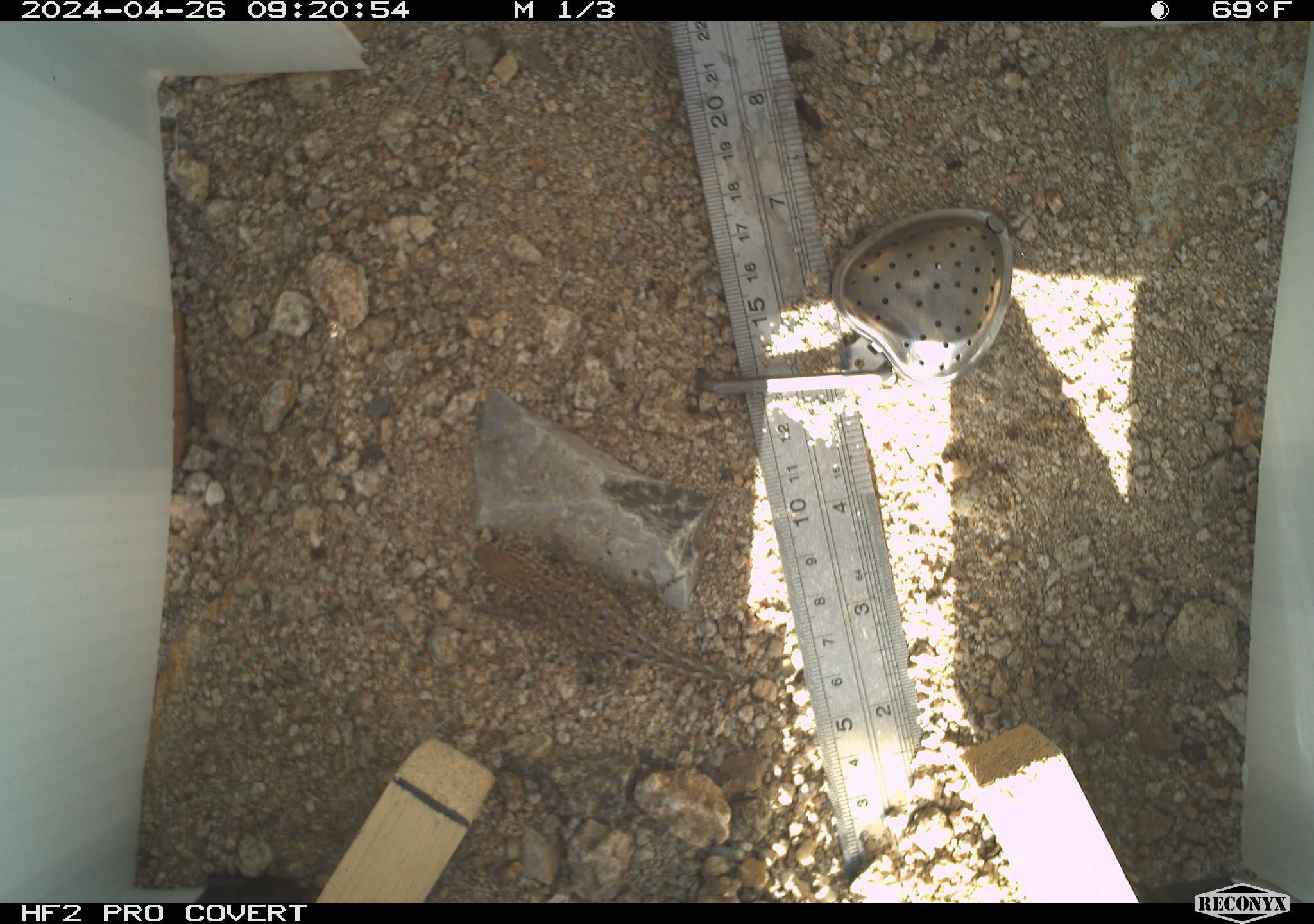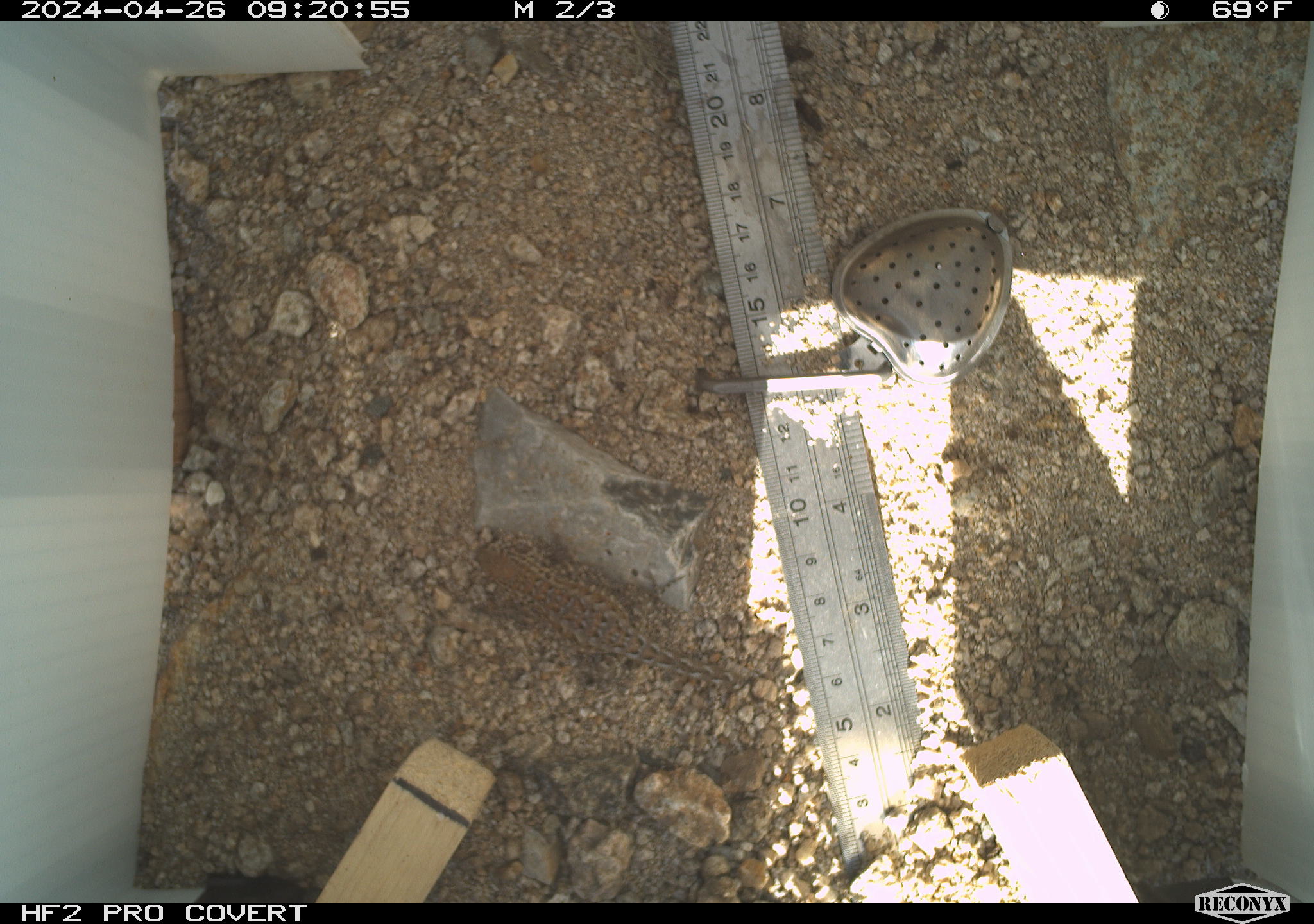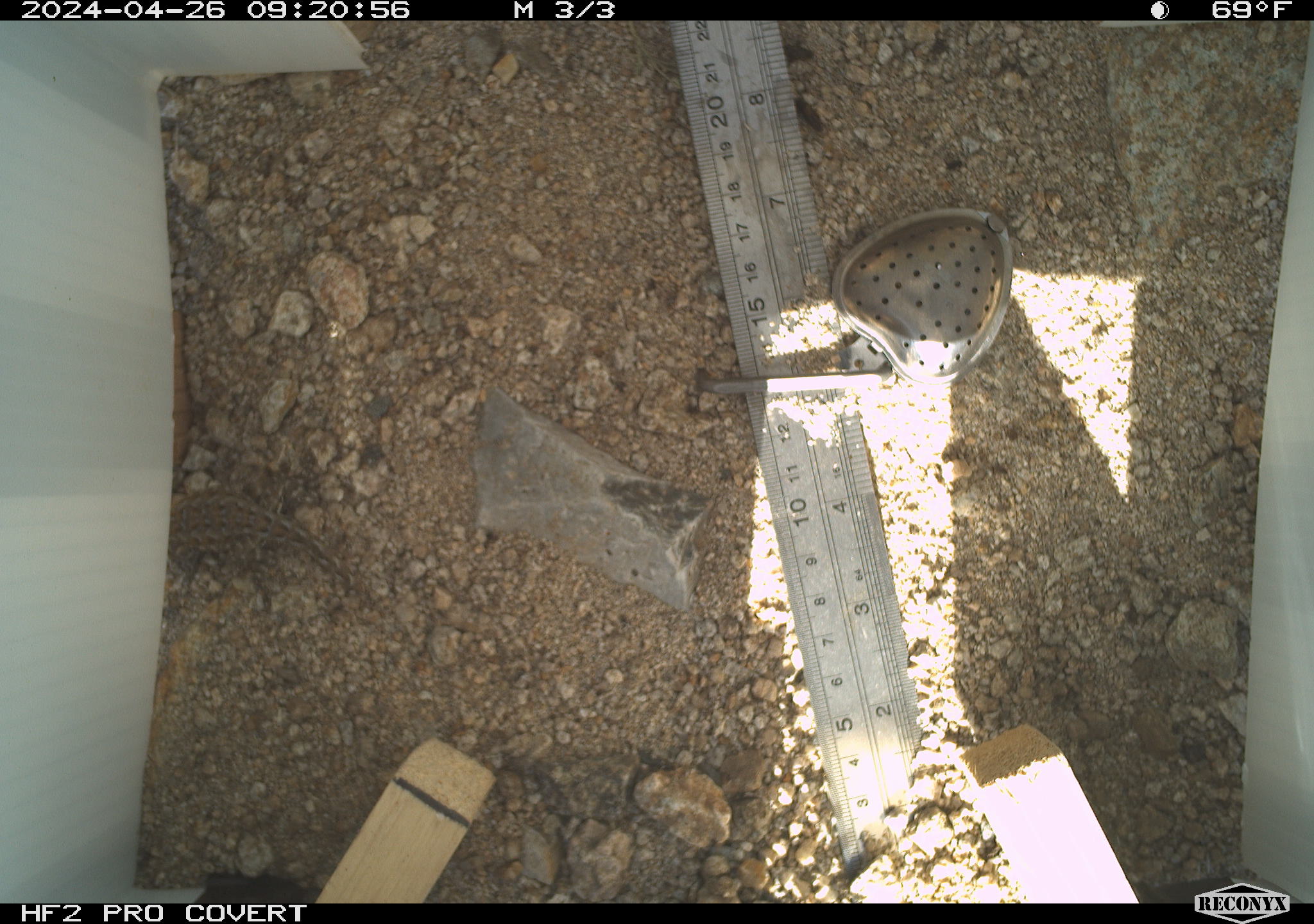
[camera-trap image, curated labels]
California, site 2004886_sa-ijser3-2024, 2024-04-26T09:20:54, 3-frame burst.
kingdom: Animalia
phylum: Chordata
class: Reptilia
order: Squamata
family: Phrynosomatidae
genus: Uta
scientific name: Uta stansburiana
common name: common side-blotched lizard